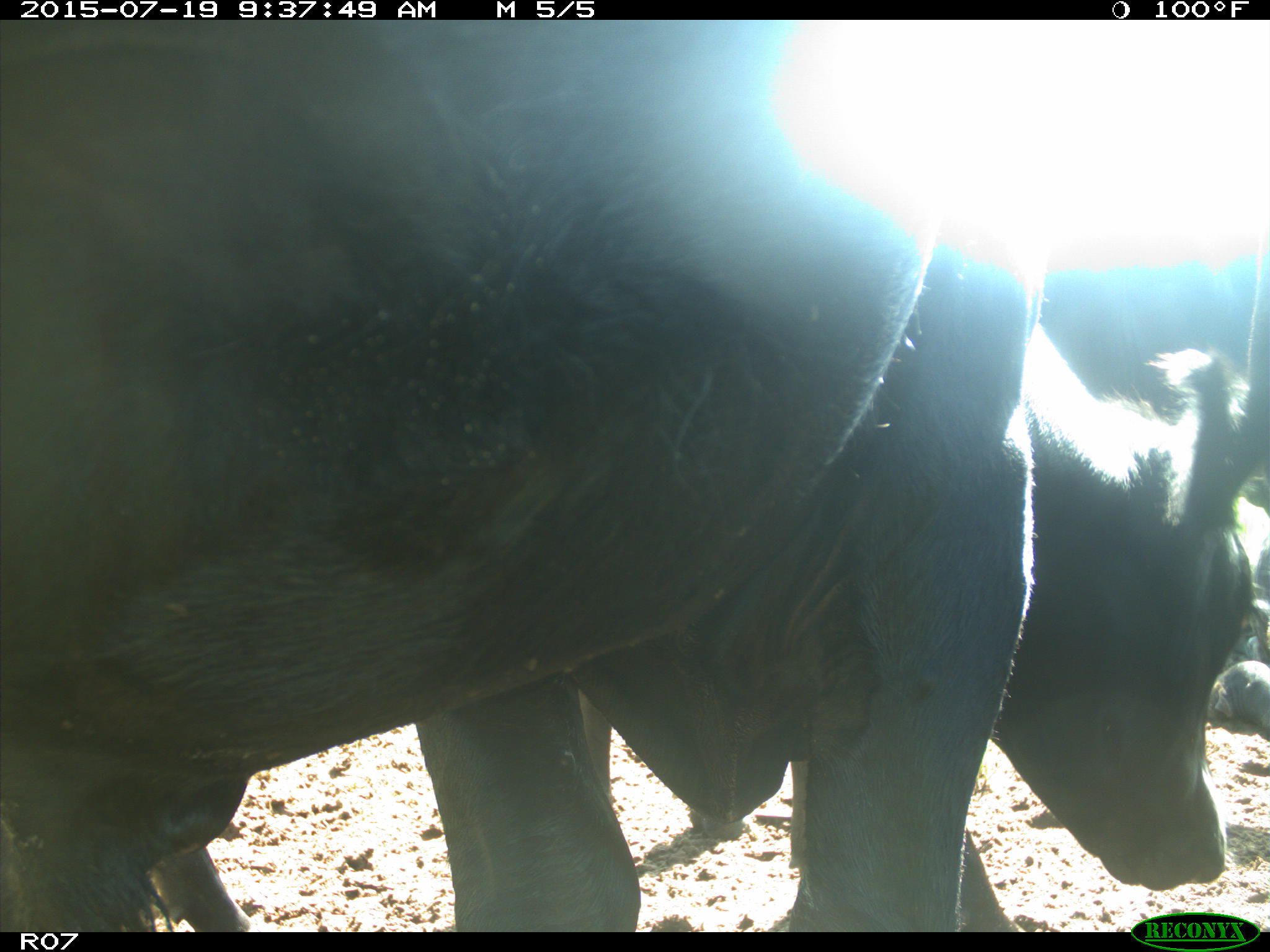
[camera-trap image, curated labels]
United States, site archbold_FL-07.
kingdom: Animalia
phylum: Chordata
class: Mammalia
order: Artiodactyla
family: Bovidae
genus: Bos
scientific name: Bos taurus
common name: domestic cow